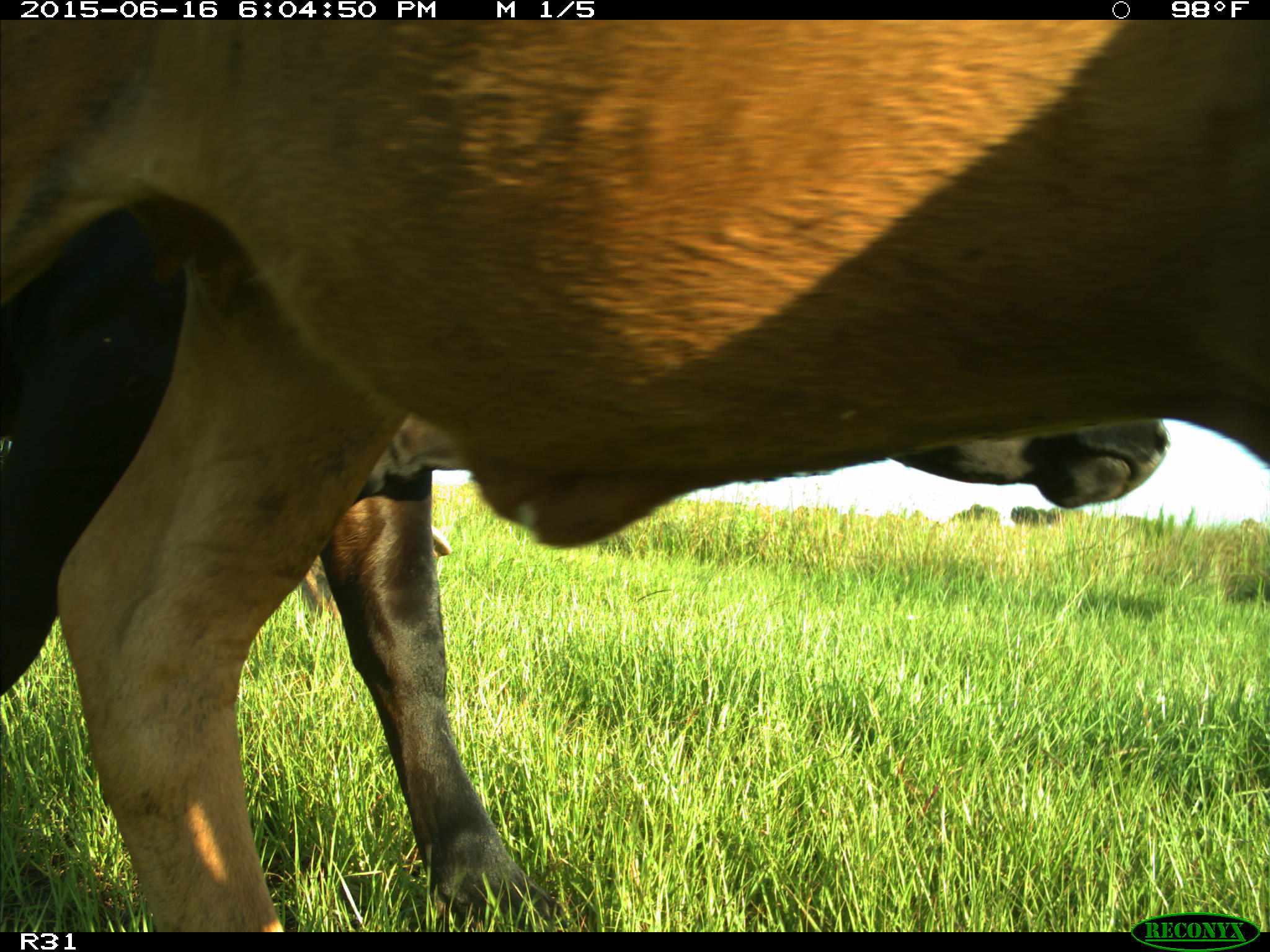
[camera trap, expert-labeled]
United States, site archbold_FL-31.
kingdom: Animalia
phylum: Chordata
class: Mammalia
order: Artiodactyla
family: Bovidae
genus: Bos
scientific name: Bos taurus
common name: domestic cow